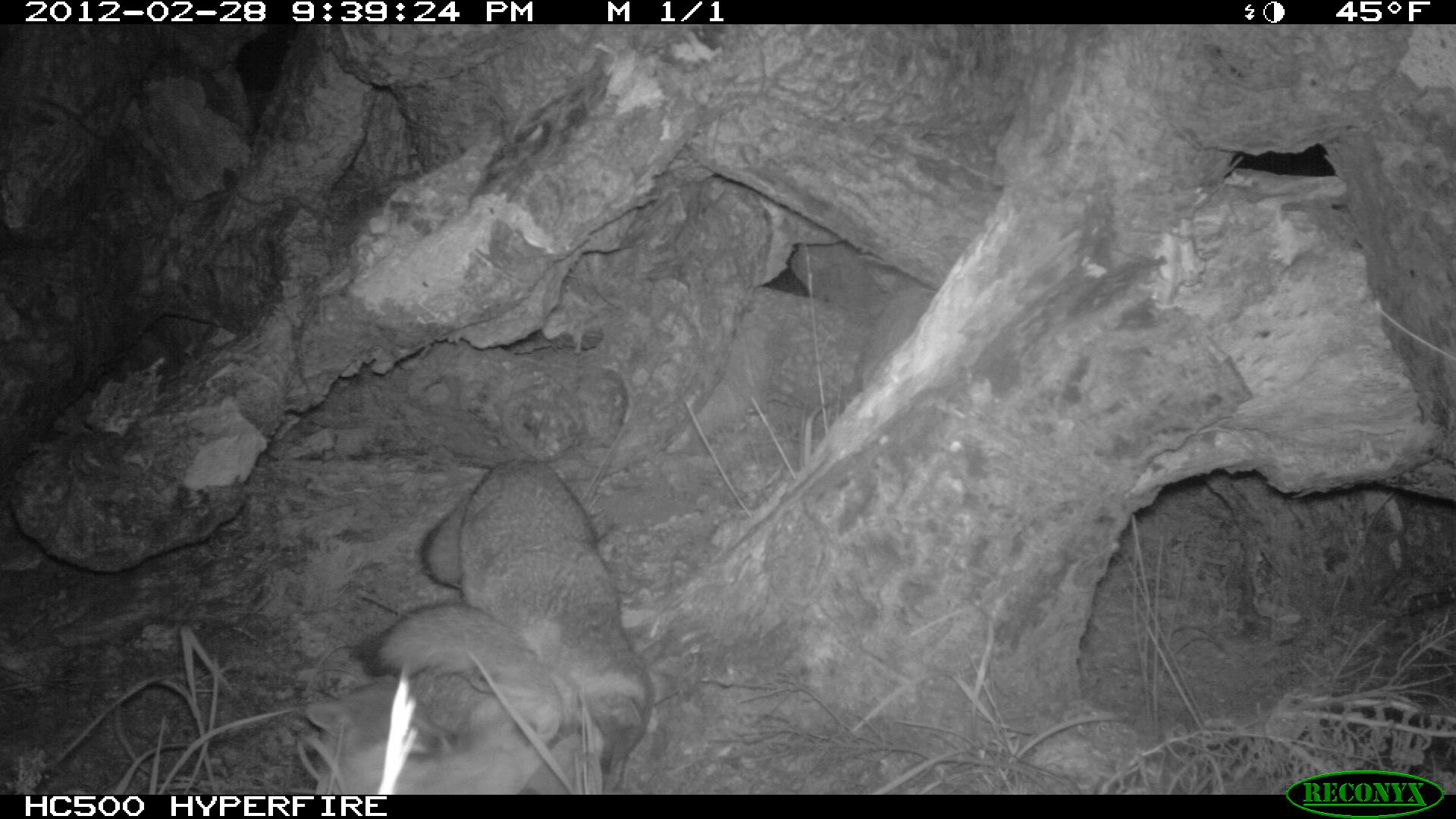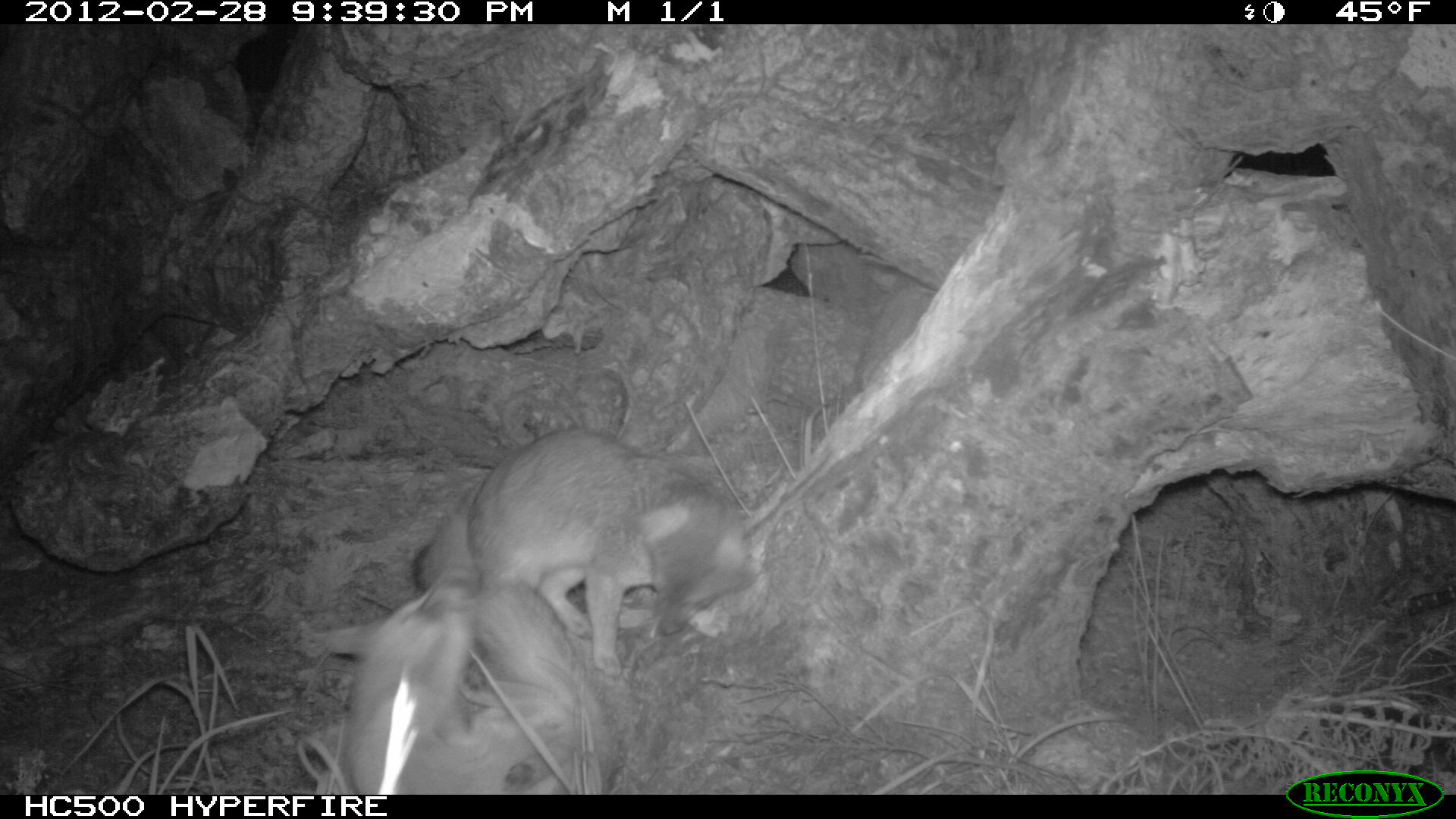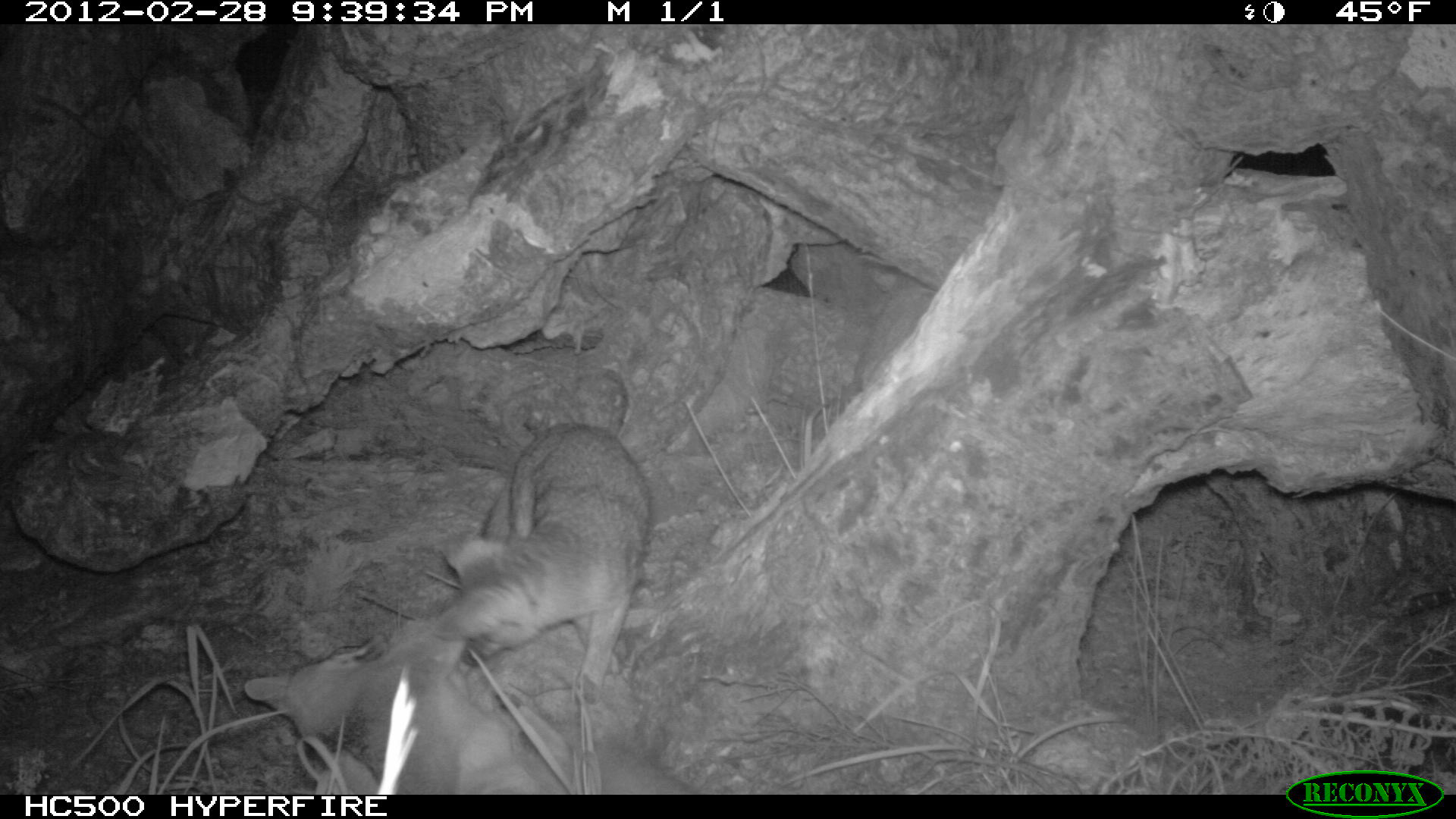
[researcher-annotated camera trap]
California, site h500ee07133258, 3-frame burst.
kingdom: Animalia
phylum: Chordata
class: Mammalia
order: Carnivora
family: Canidae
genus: Urocyon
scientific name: Urocyon littoralis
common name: island fox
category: fox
Fox (island fox) (Urocyon littoralis).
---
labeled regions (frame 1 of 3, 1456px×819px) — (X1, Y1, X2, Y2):
fox: (422, 457, 678, 793); (304, 599, 566, 795)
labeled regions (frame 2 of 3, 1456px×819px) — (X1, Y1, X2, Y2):
fox: (411, 428, 758, 676); (315, 570, 618, 794)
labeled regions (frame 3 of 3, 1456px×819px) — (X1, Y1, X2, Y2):
fox: (241, 620, 691, 795); (431, 421, 651, 704)